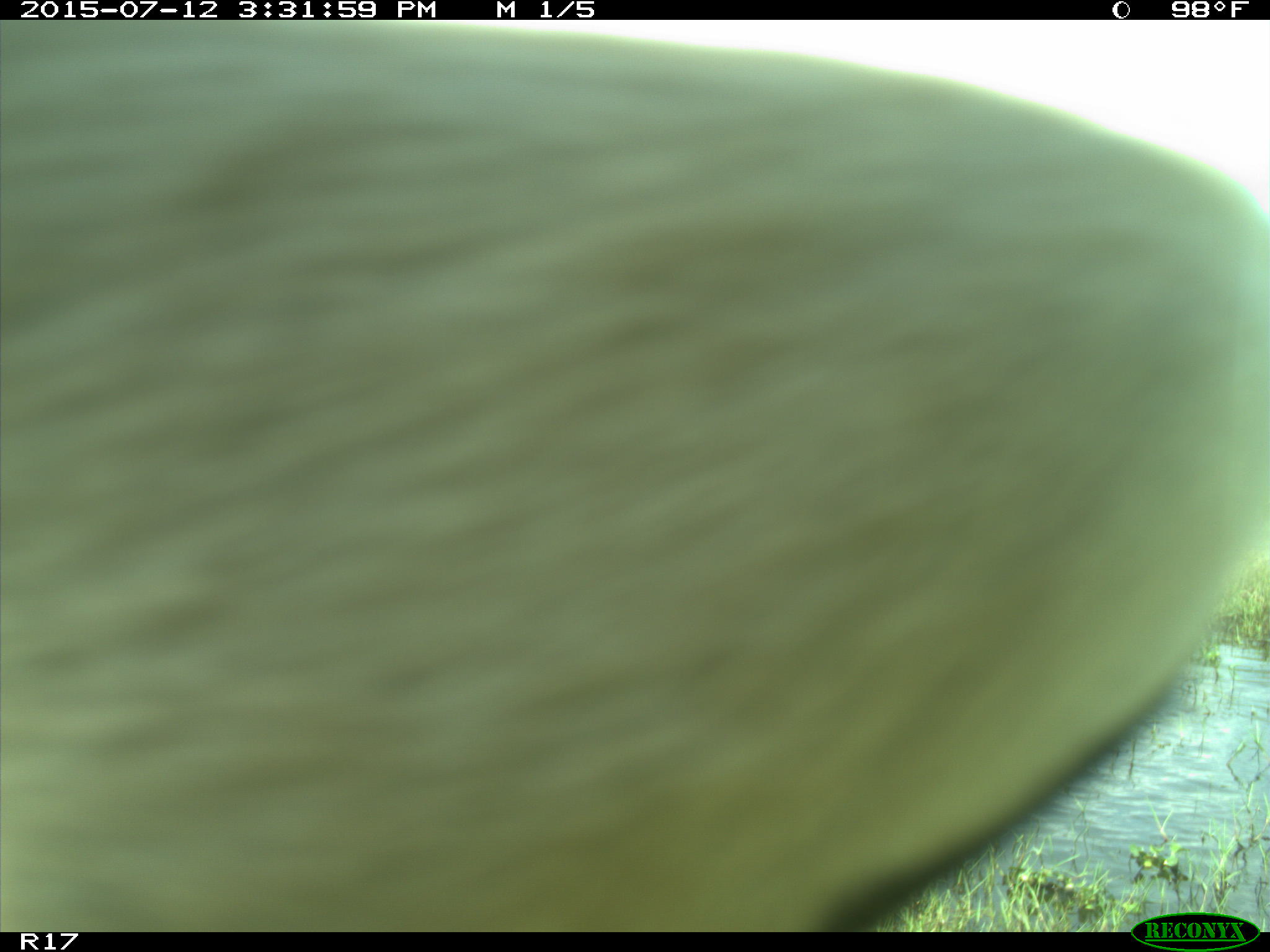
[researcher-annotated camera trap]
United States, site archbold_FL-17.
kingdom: Animalia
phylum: Chordata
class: Mammalia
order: Artiodactyla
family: Bovidae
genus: Bos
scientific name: Bos taurus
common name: domestic cow